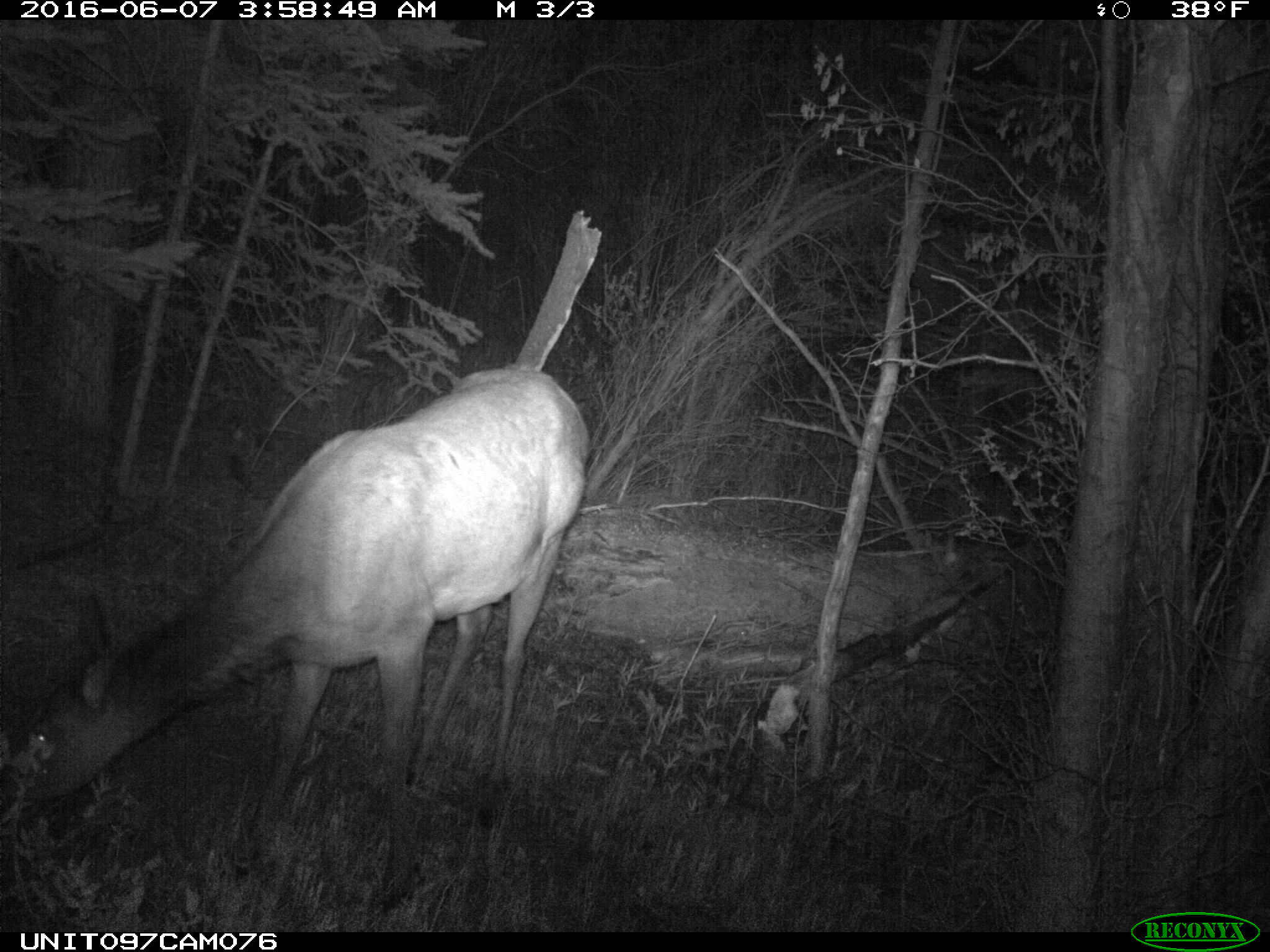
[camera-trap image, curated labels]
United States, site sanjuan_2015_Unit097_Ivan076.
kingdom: Animalia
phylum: Chordata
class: Mammalia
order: Artiodactyla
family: Cervidae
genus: Cervus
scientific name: Cervus elaphus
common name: red deer